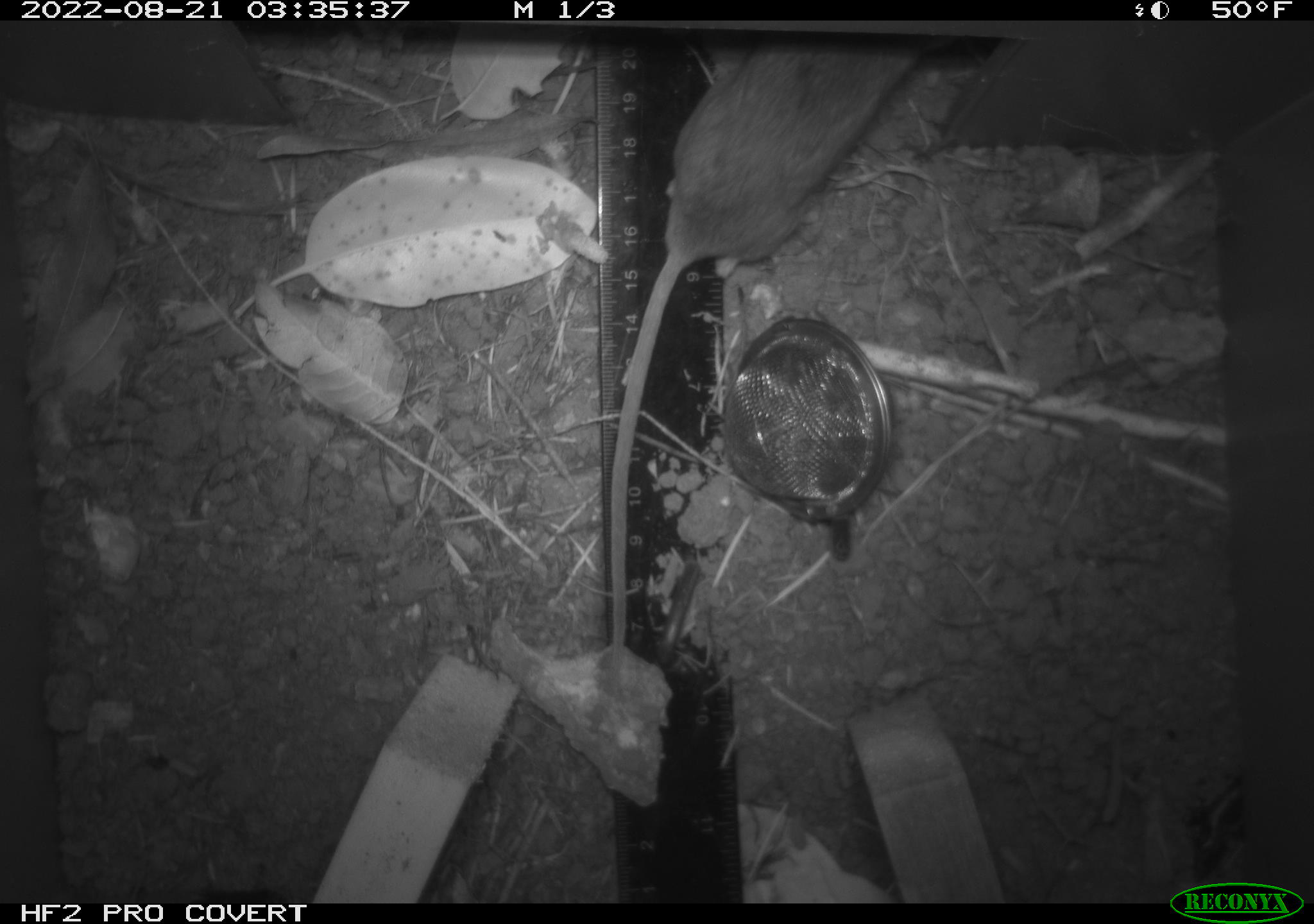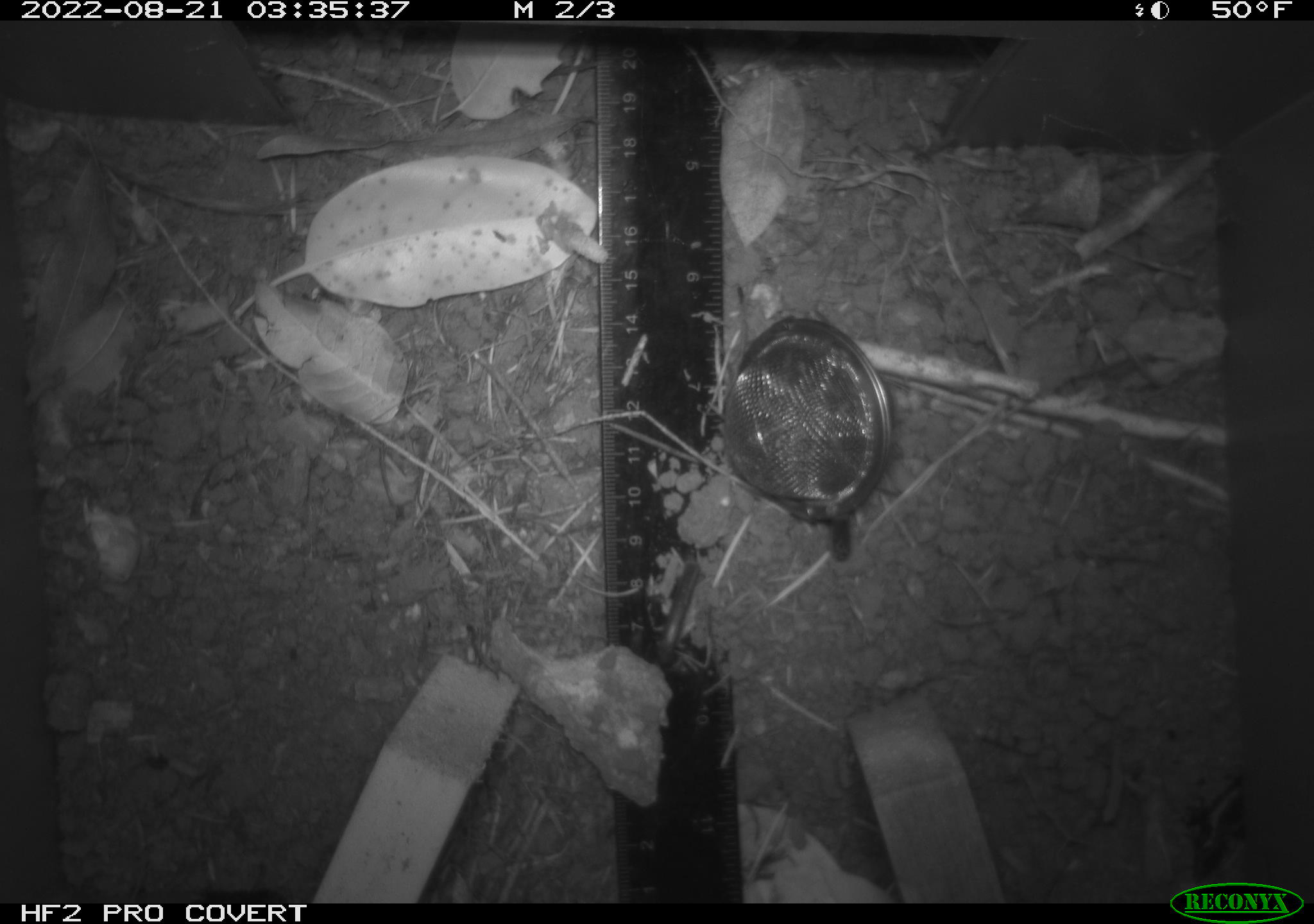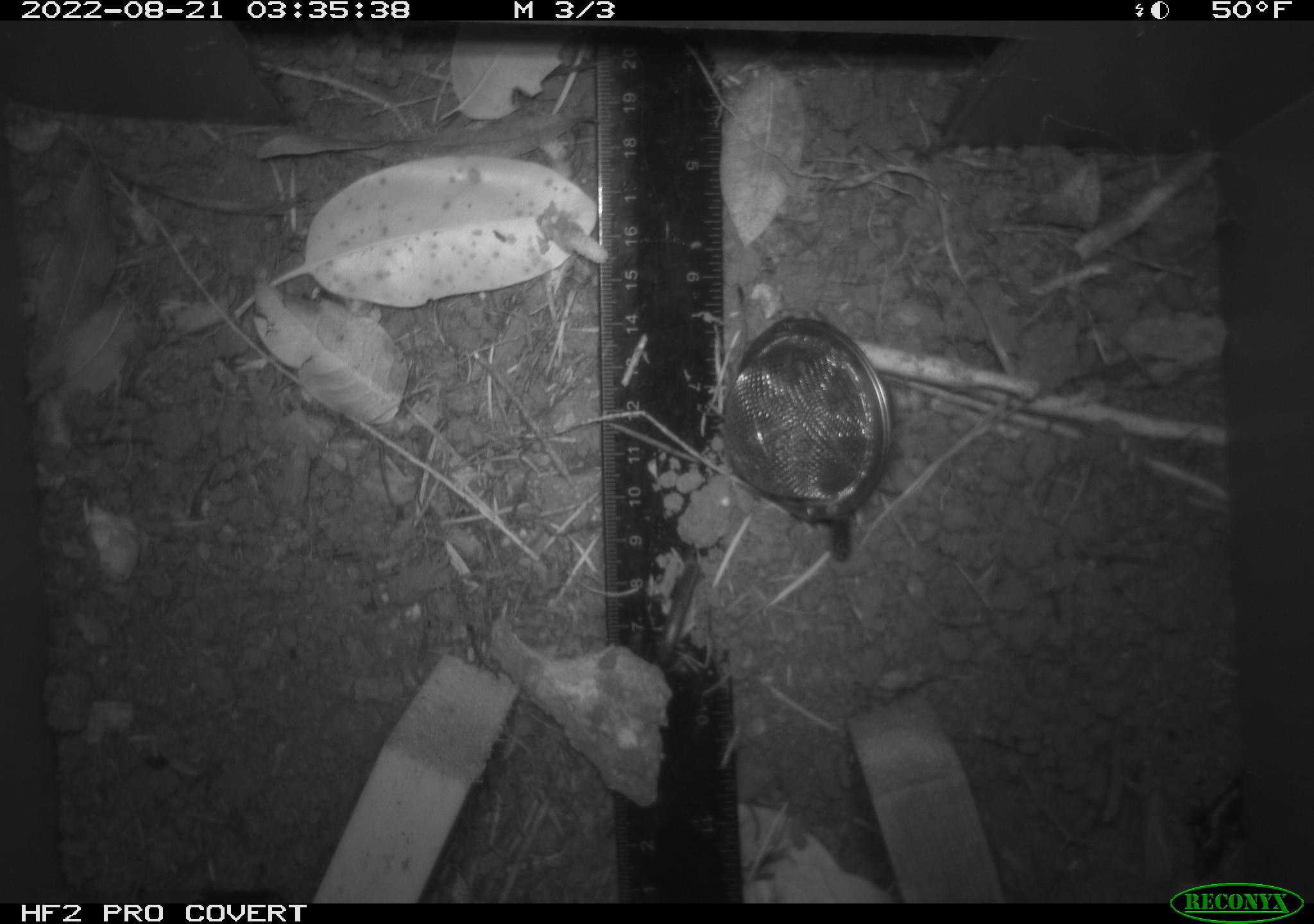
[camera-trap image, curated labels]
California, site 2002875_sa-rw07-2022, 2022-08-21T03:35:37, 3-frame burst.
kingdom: Animalia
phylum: Chordata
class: Mammalia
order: Rodentia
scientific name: Rodentia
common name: mouse species